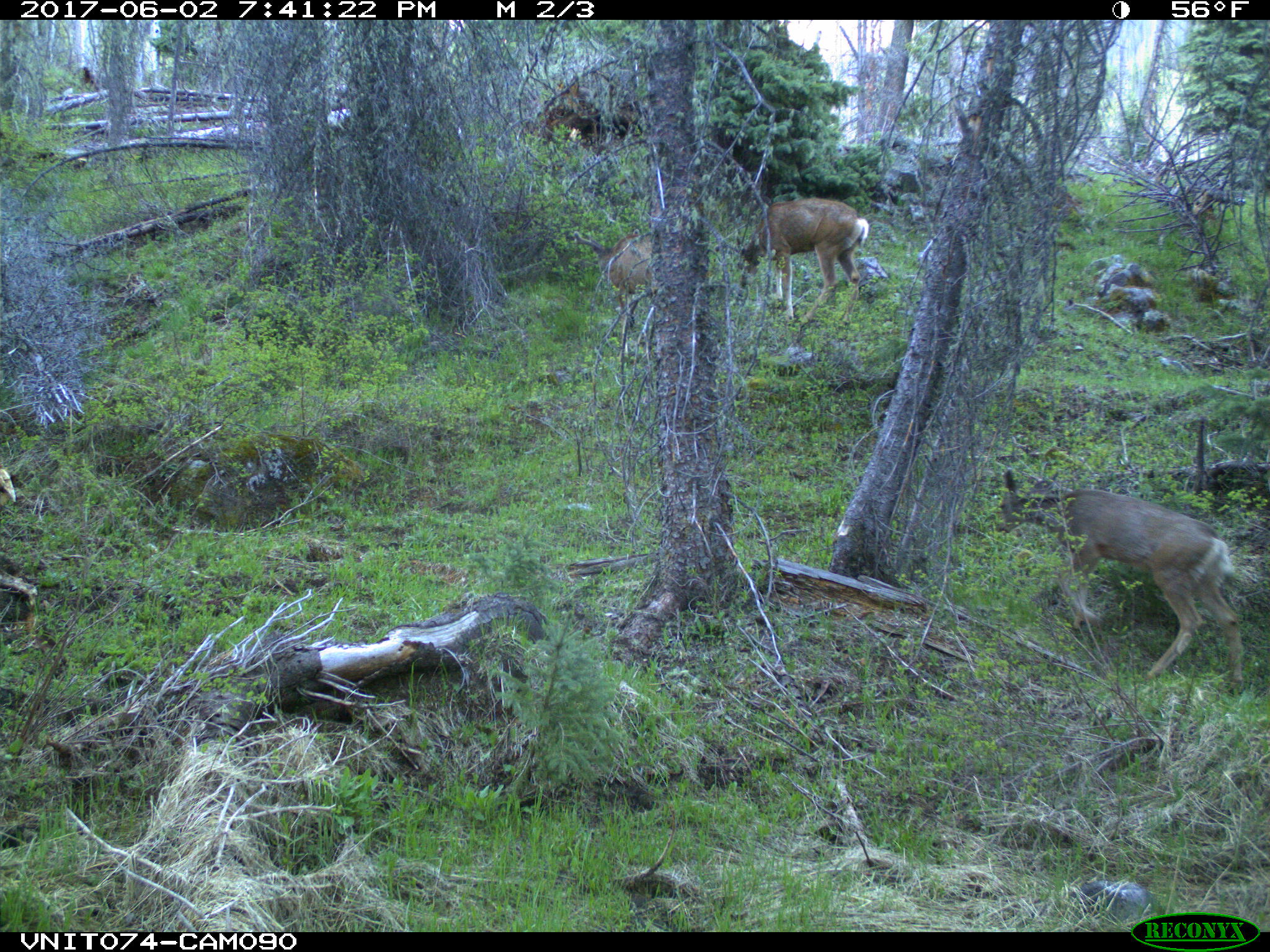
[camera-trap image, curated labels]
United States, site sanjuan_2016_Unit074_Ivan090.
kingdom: Animalia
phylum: Chordata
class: Mammalia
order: Artiodactyla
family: Cervidae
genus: Odocoileus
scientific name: Odocoileus hemionus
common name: mule deer